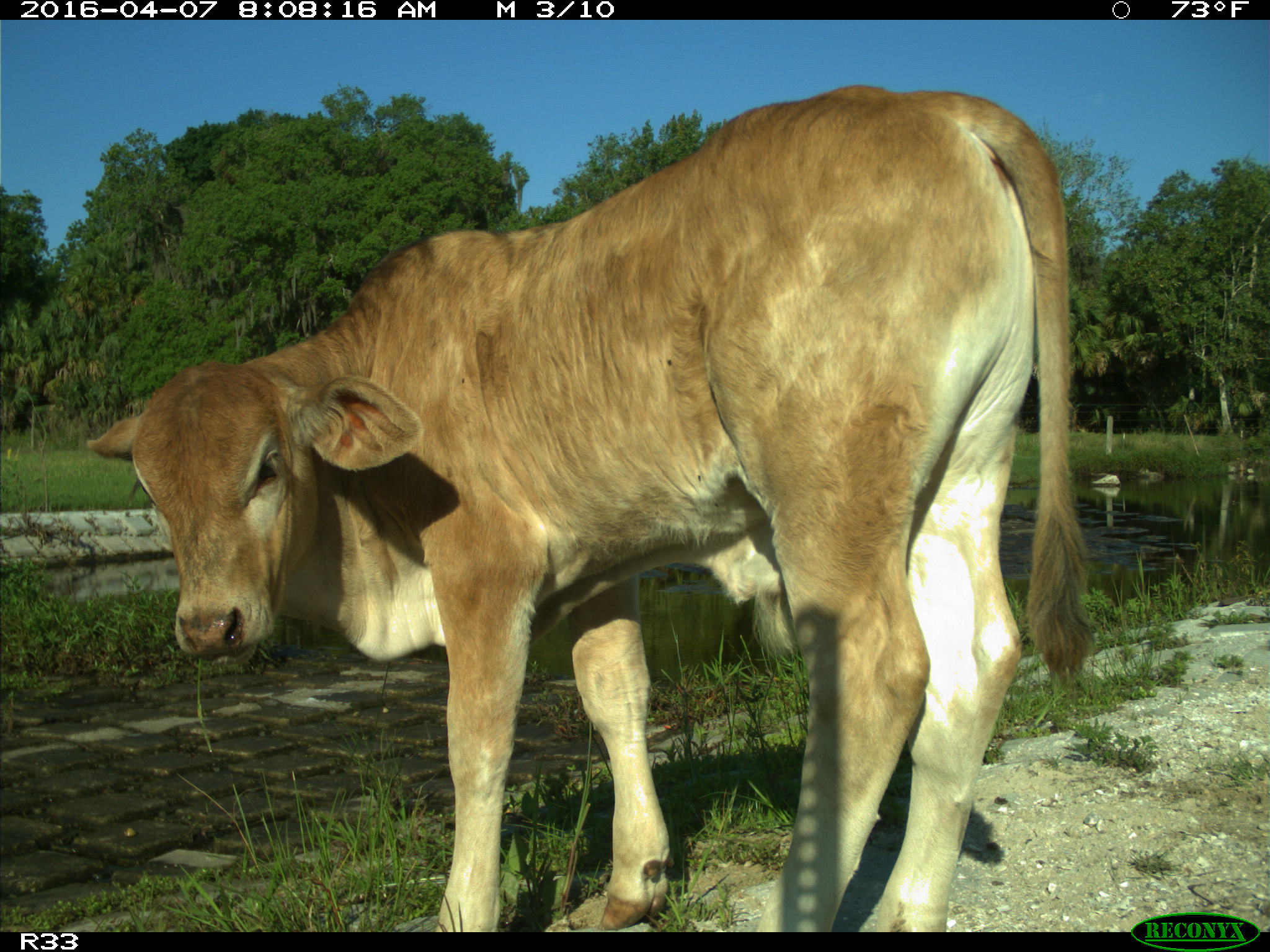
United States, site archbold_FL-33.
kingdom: Animalia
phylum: Chordata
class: Mammalia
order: Artiodactyla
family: Bovidae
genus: Bos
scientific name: Bos taurus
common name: domestic cow